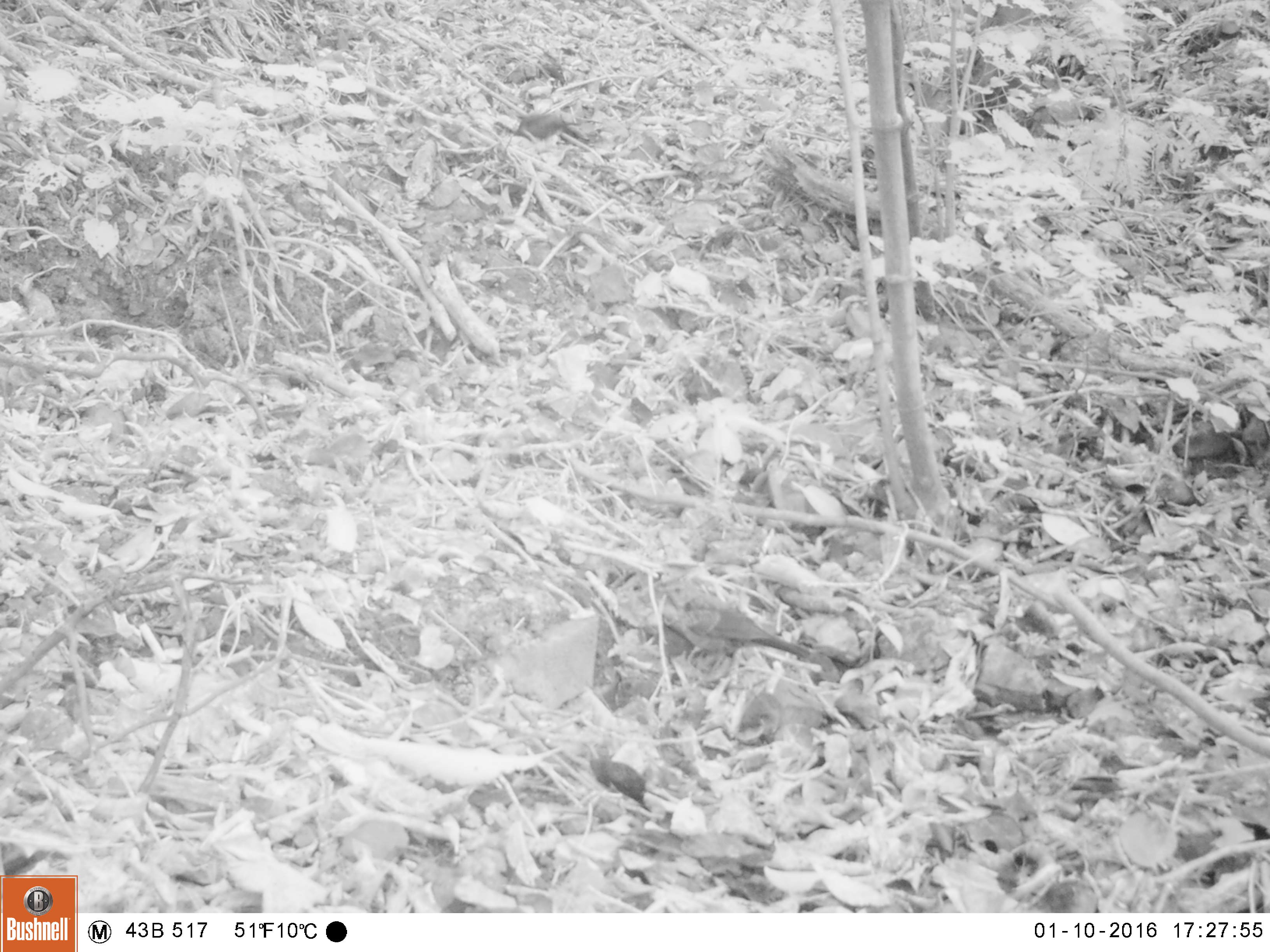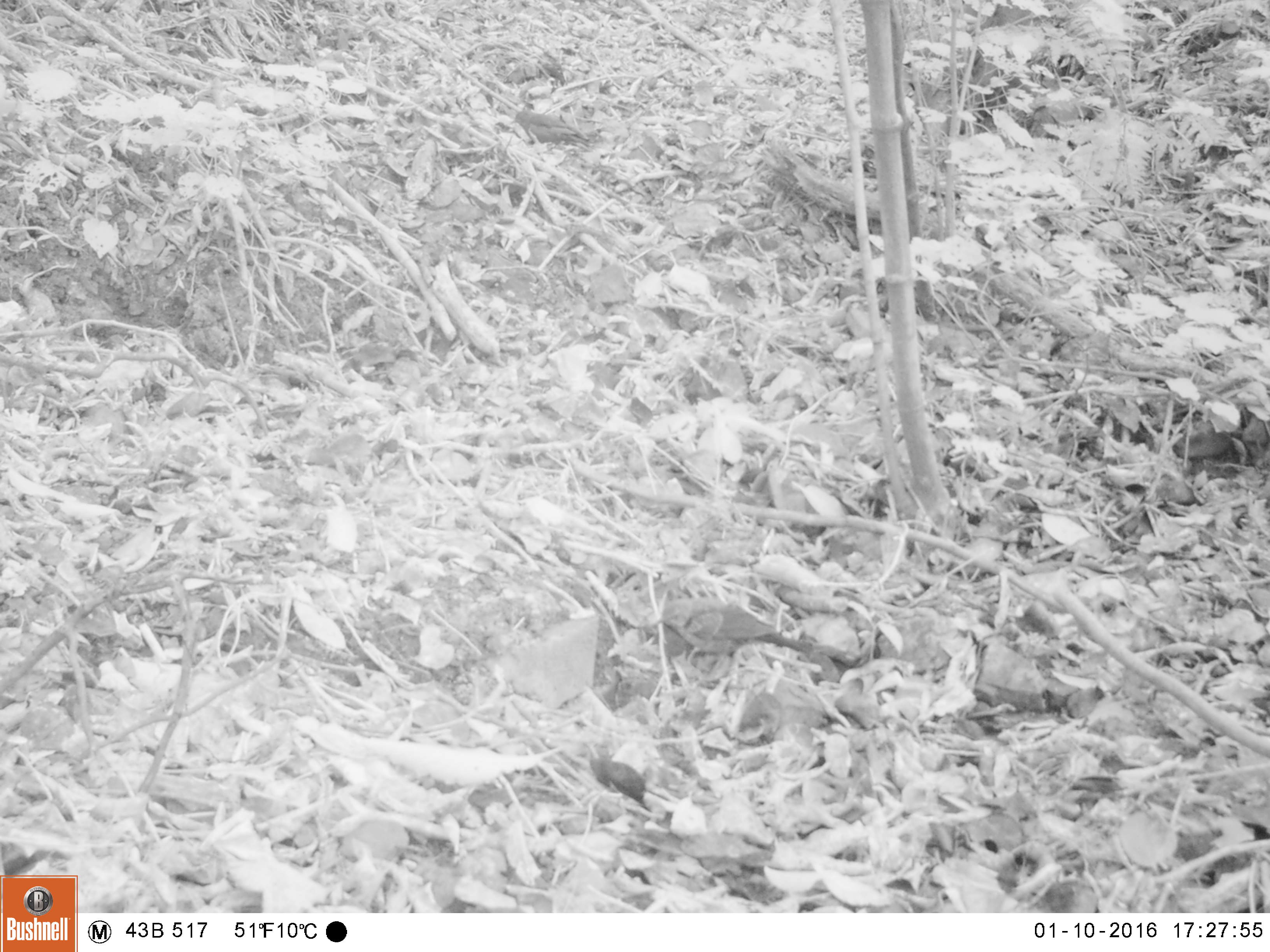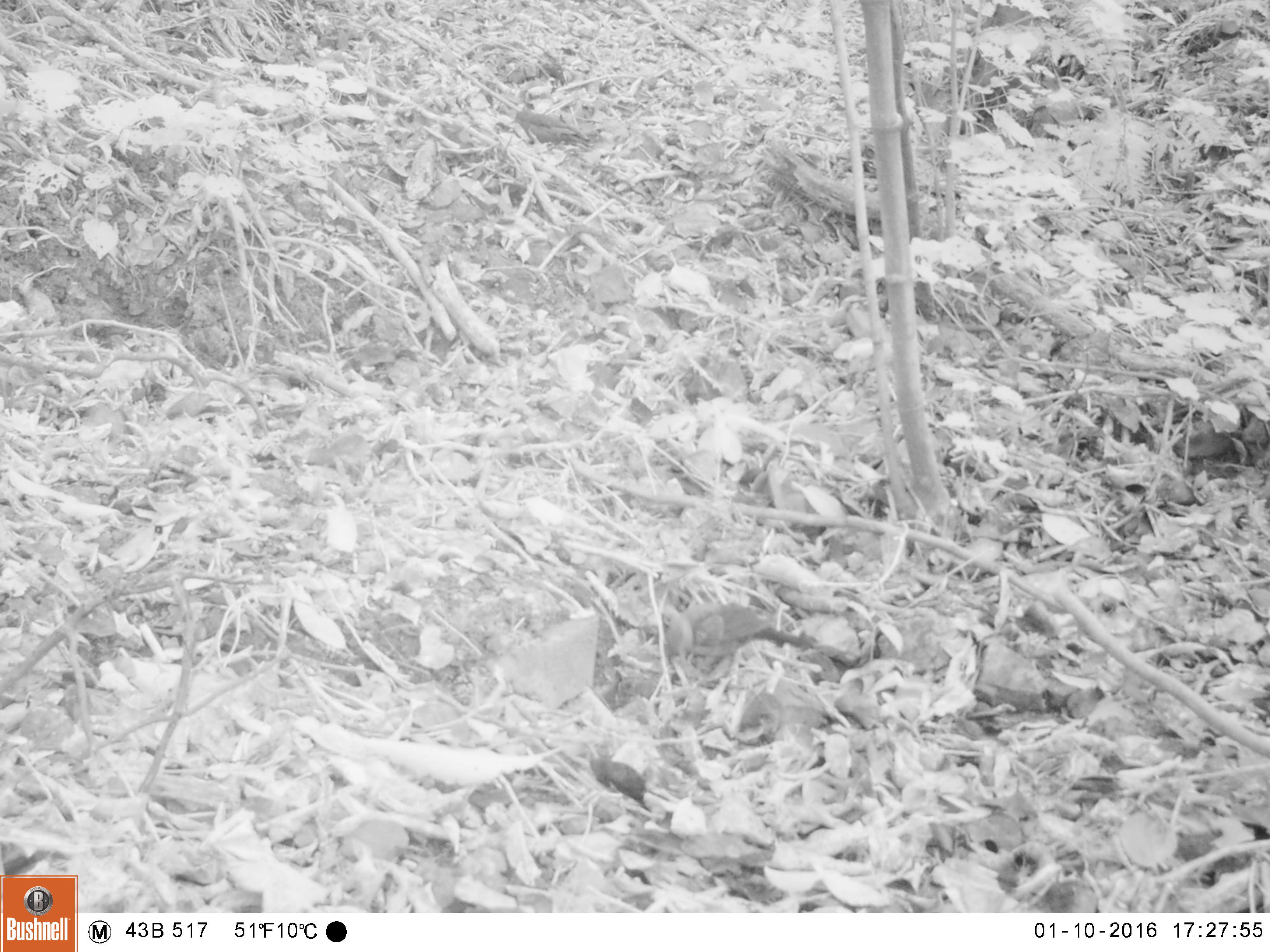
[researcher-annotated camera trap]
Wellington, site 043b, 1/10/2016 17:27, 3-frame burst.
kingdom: Animalia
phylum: Chordata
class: Aves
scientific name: Aves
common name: bird